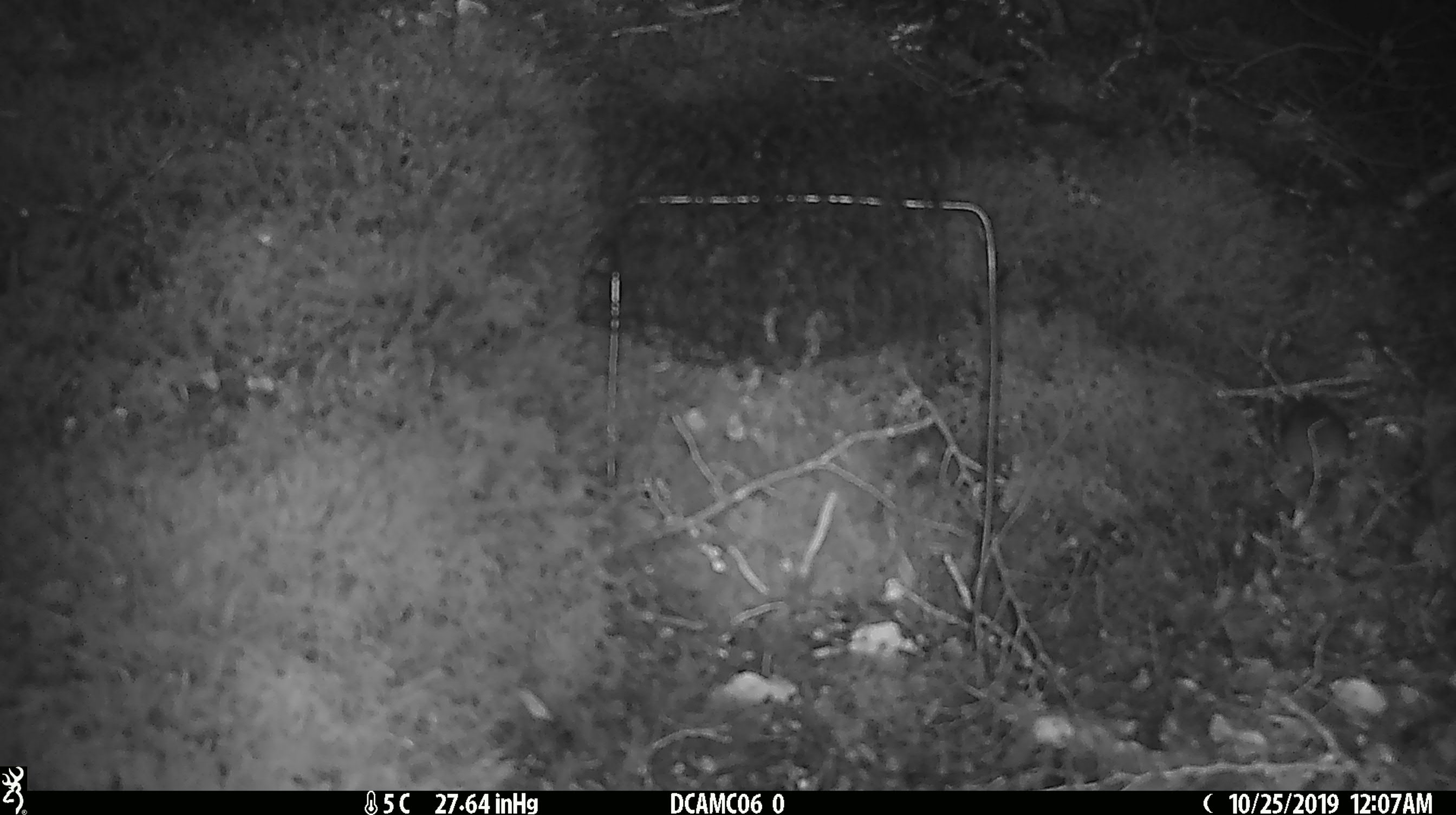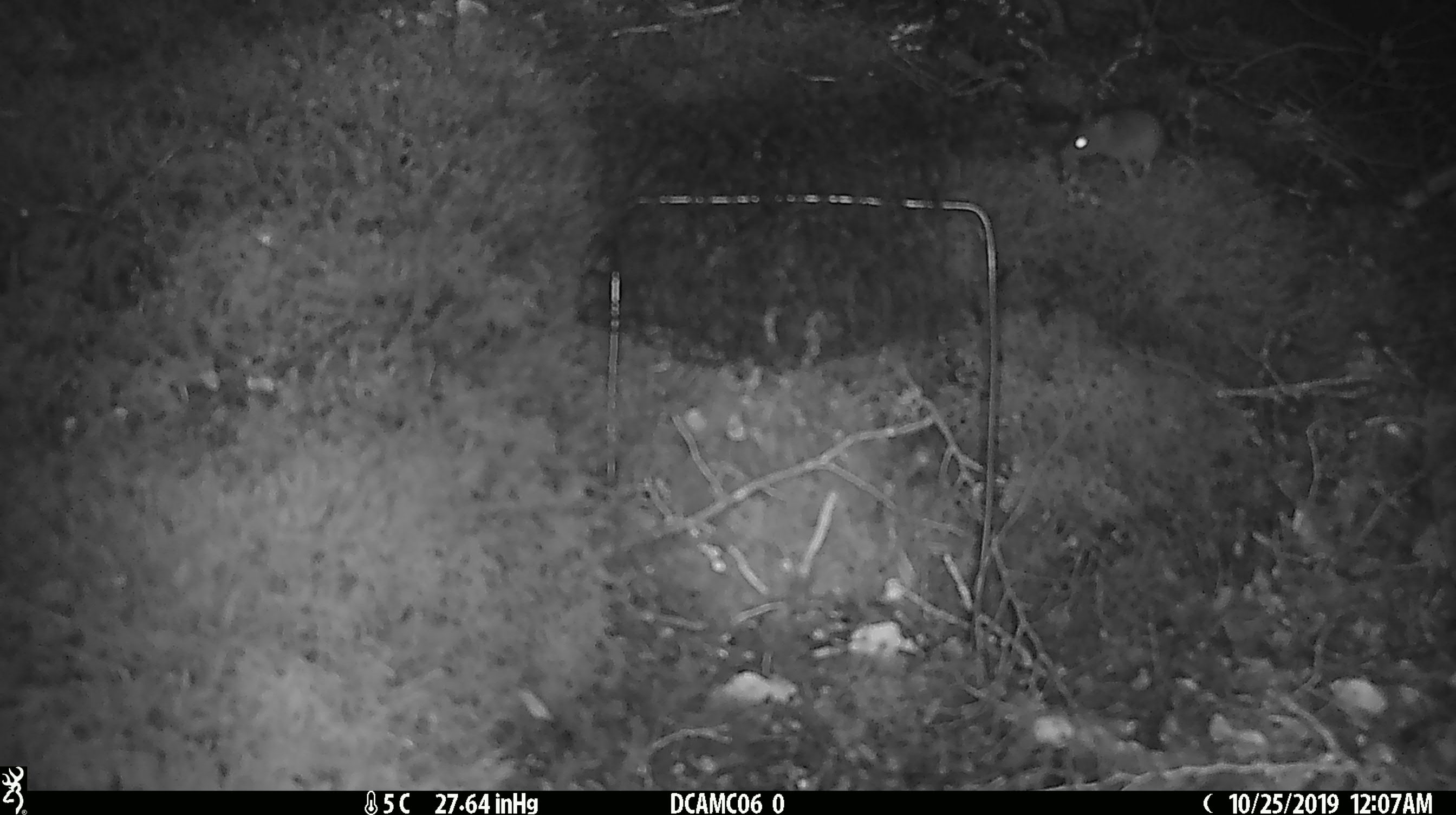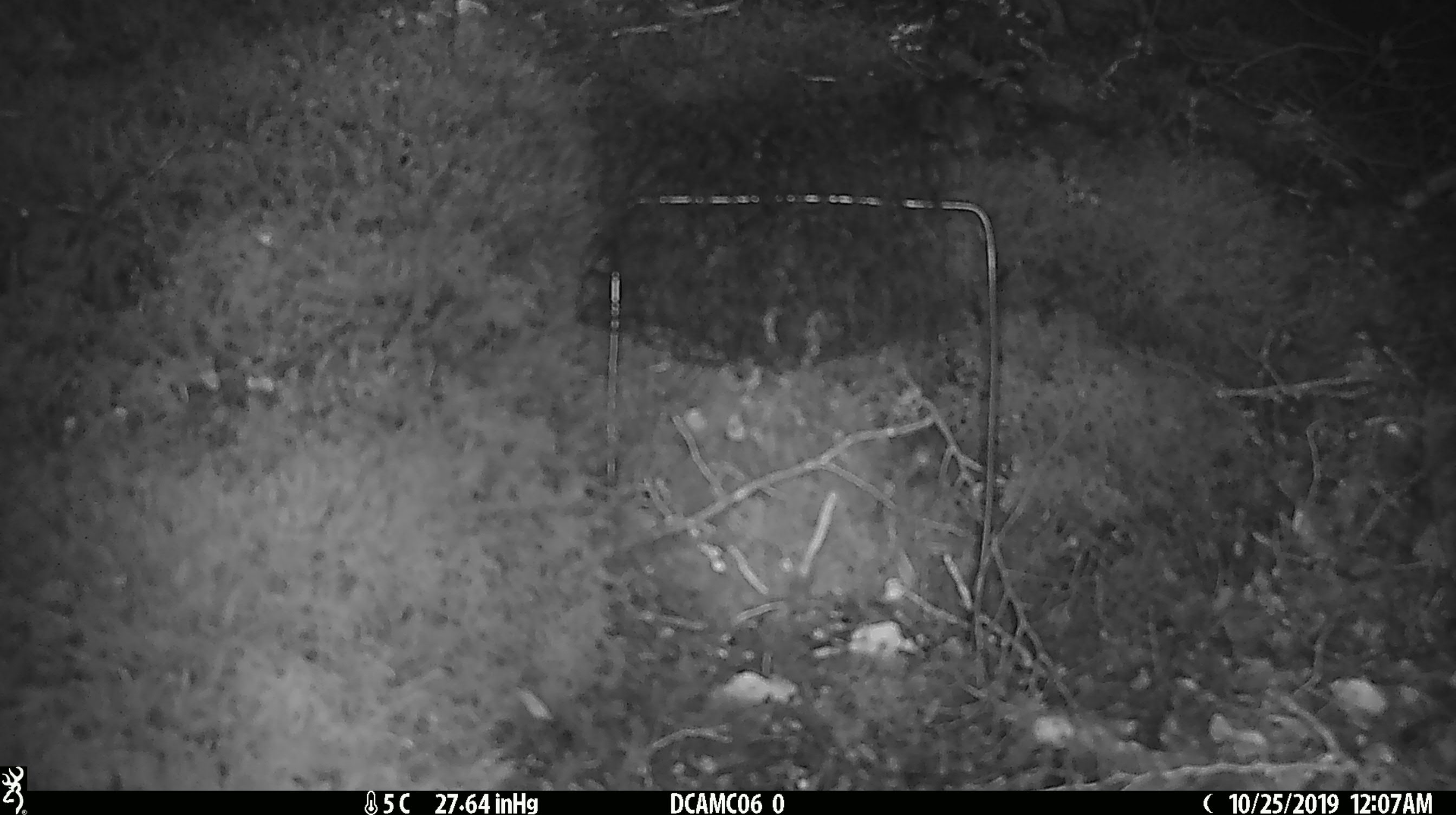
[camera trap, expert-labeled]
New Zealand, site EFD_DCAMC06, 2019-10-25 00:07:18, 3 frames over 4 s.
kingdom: Animalia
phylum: Chordata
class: Mammalia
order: Rodentia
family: Muridae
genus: Mus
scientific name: Mus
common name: mouse